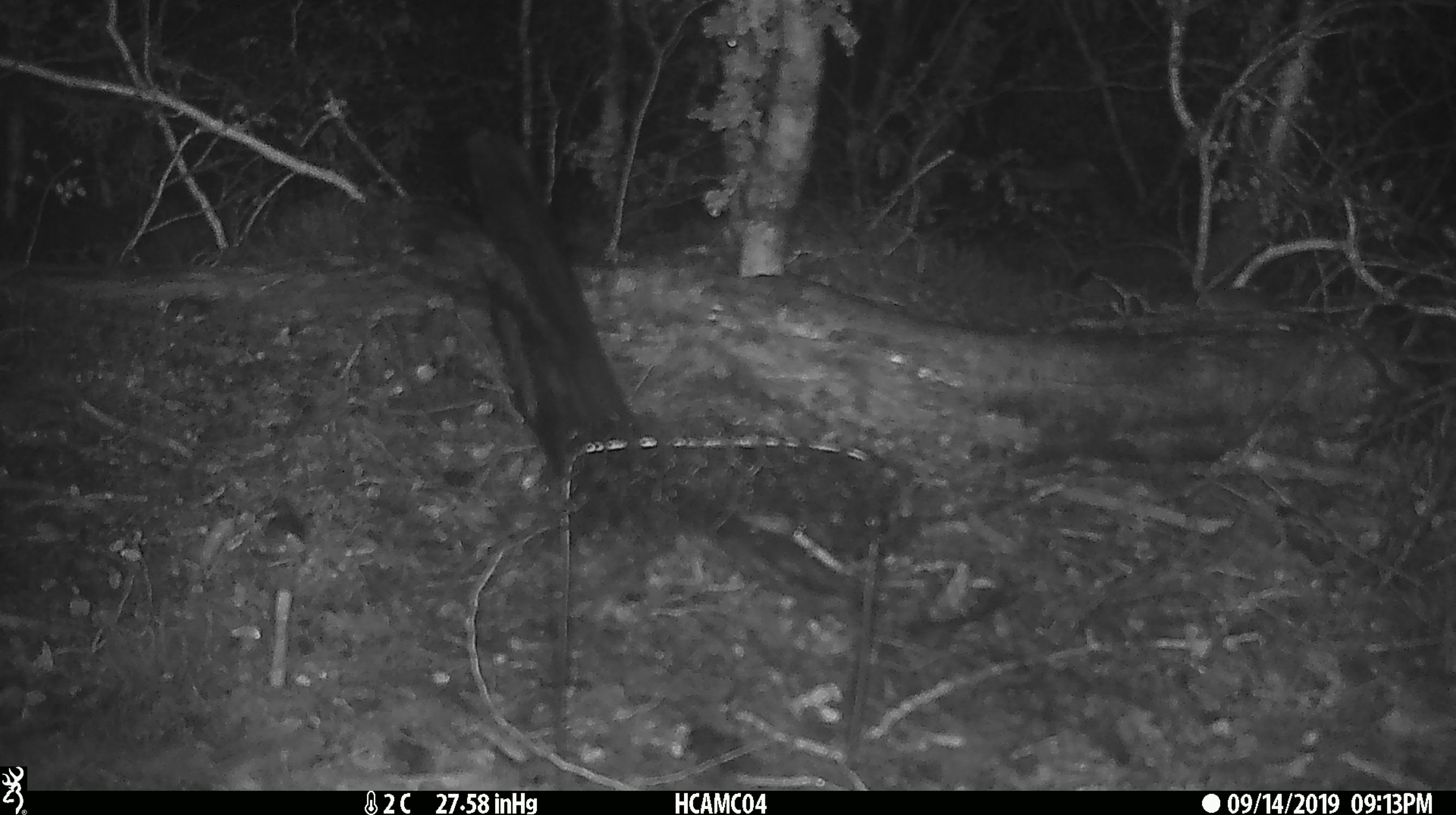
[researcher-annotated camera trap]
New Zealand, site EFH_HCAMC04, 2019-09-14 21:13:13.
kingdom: Animalia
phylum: Chordata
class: Mammalia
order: Rodentia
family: Muridae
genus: Mus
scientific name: Mus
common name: mouse